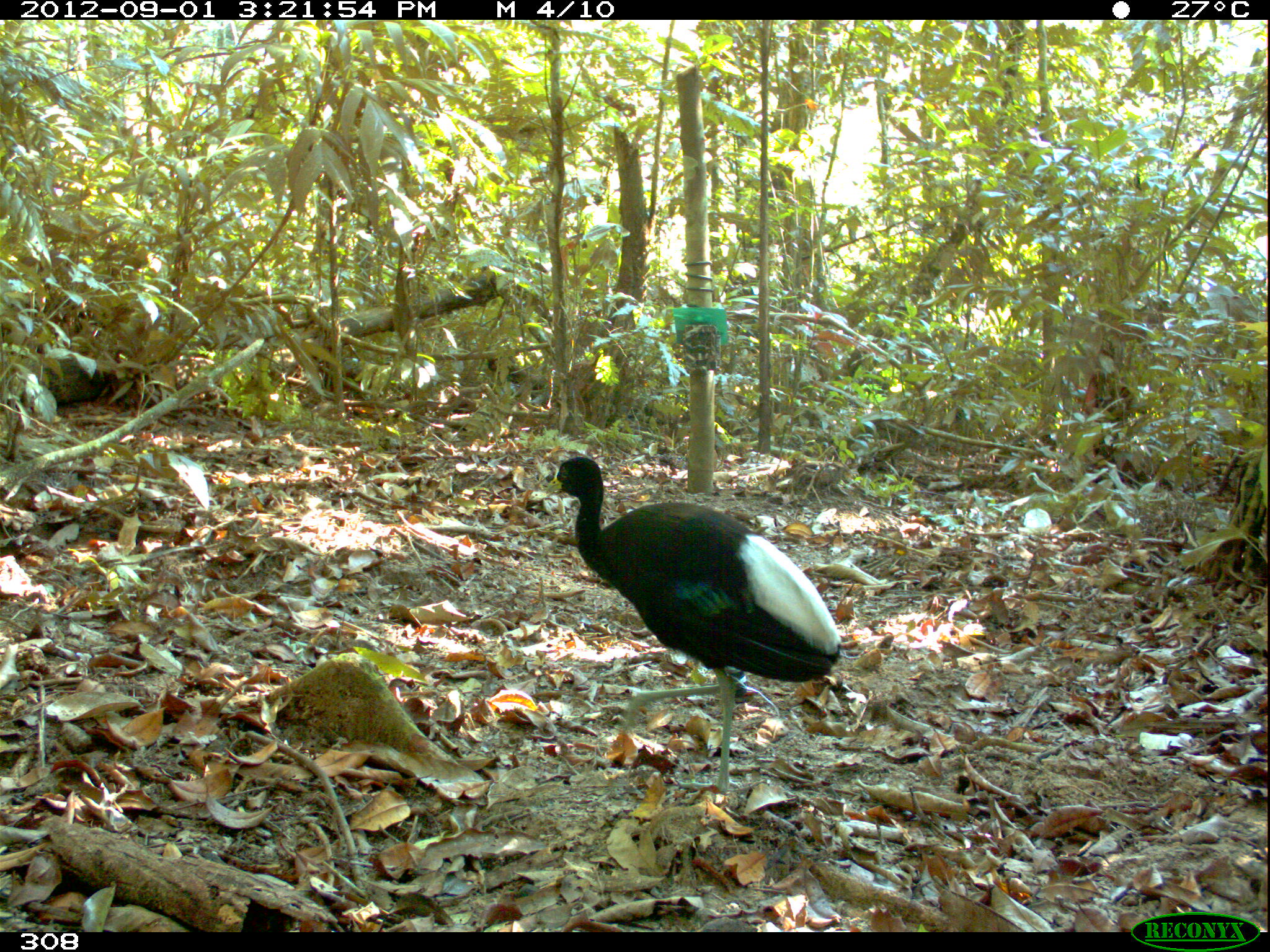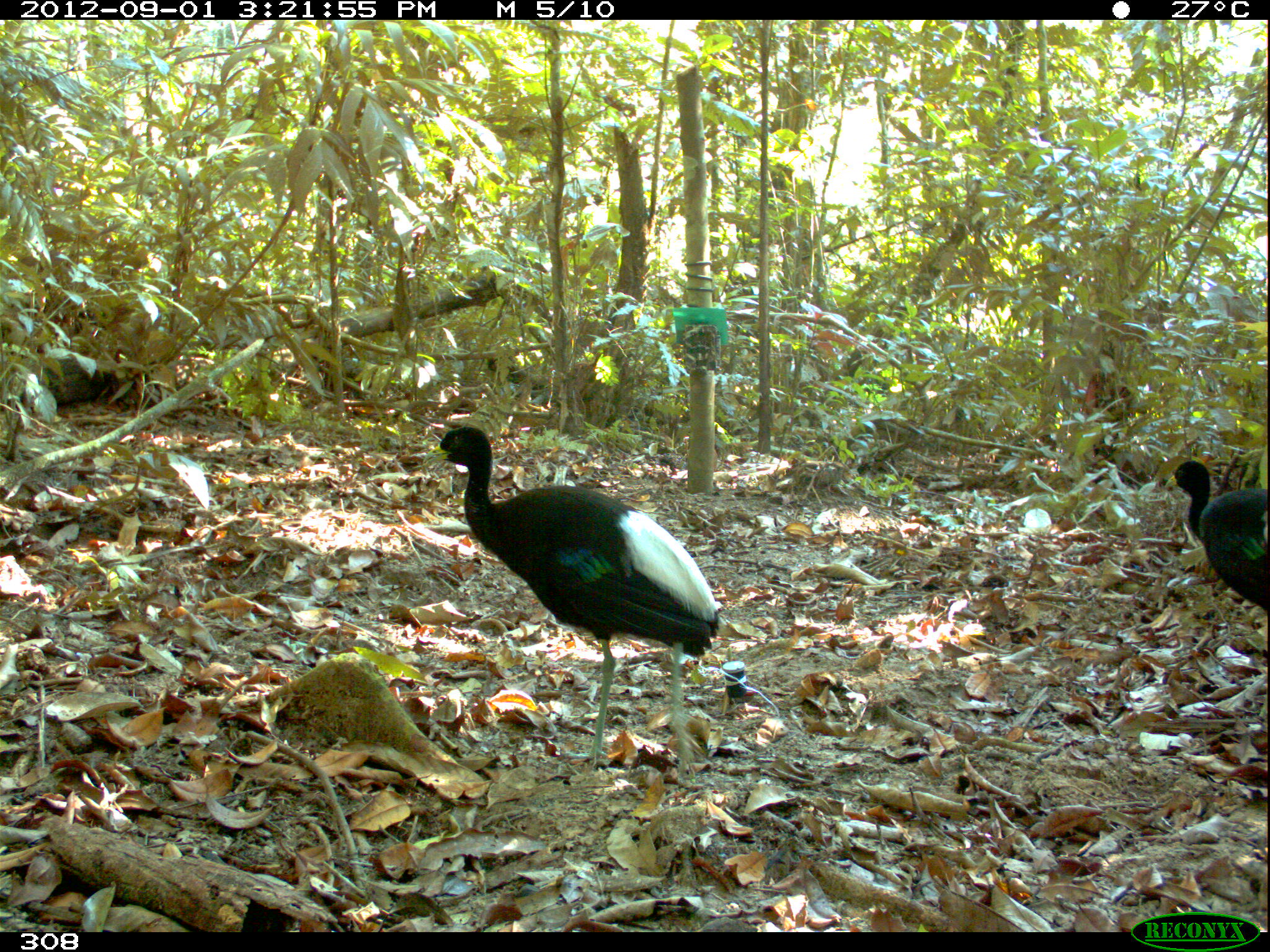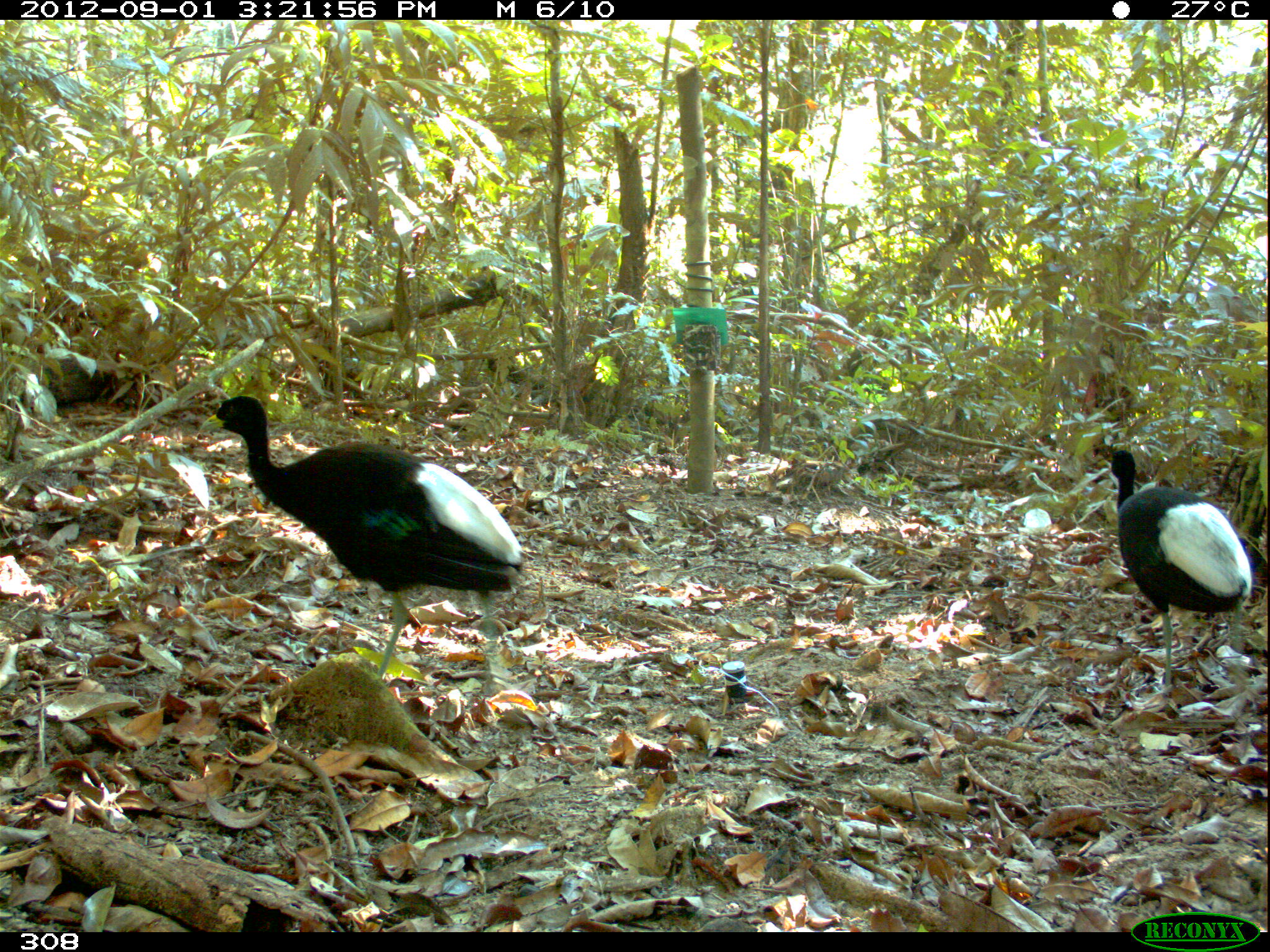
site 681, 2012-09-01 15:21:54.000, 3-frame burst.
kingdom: Animalia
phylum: Chordata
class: Aves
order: Gruiformes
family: Psophiidae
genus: Psophia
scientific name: Psophia leucoptera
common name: pale-winged trumpeter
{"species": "Psophia leucoptera (pale-winged trumpeter)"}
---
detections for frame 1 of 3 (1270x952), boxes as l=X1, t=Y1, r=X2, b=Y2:
psophia leucoptera: l=536, t=444, r=841, b=797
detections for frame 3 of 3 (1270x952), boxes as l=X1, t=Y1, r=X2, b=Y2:
psophia leucoptera: l=197, t=393, r=528, b=698; l=1105, t=445, r=1252, b=696